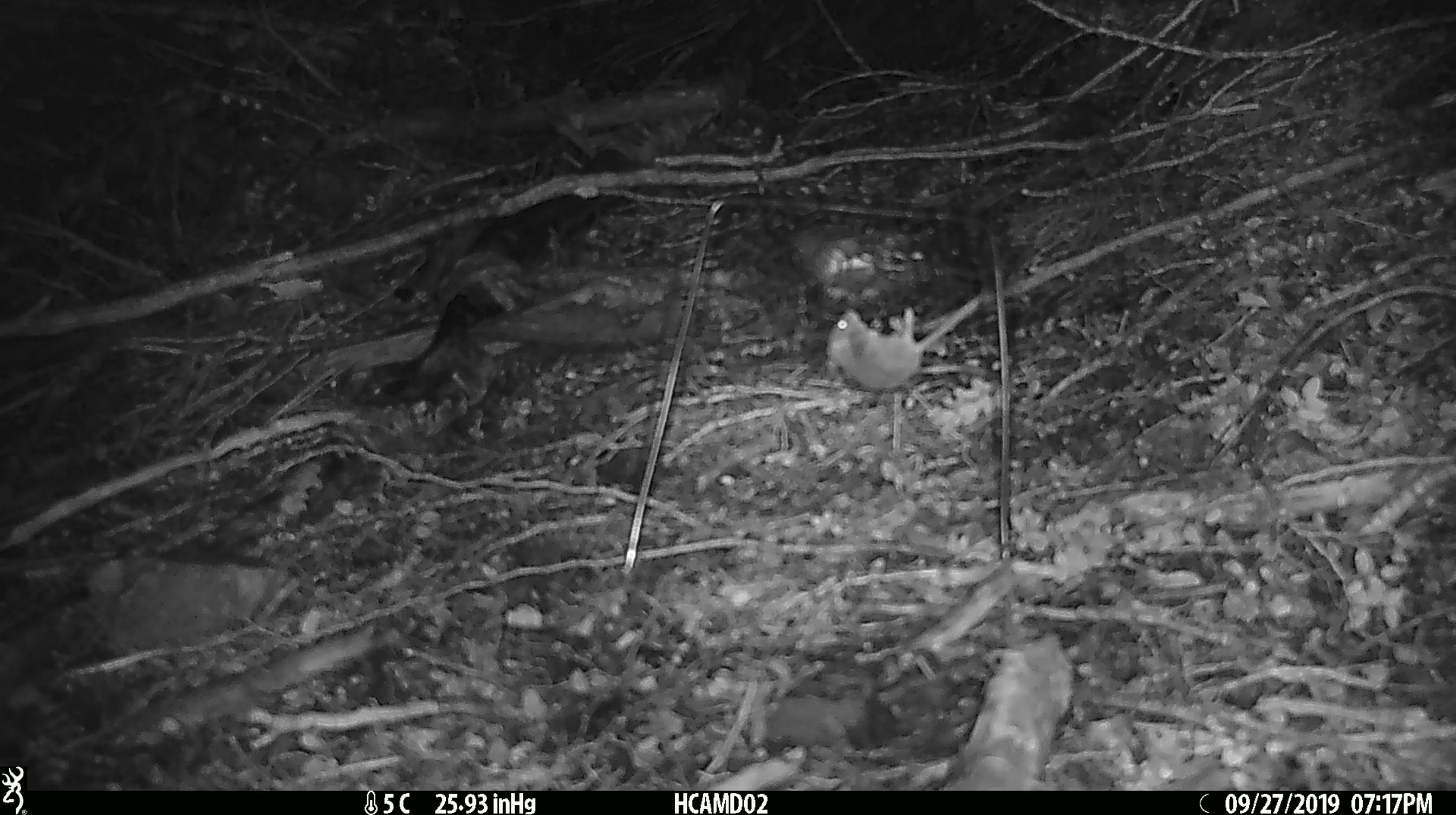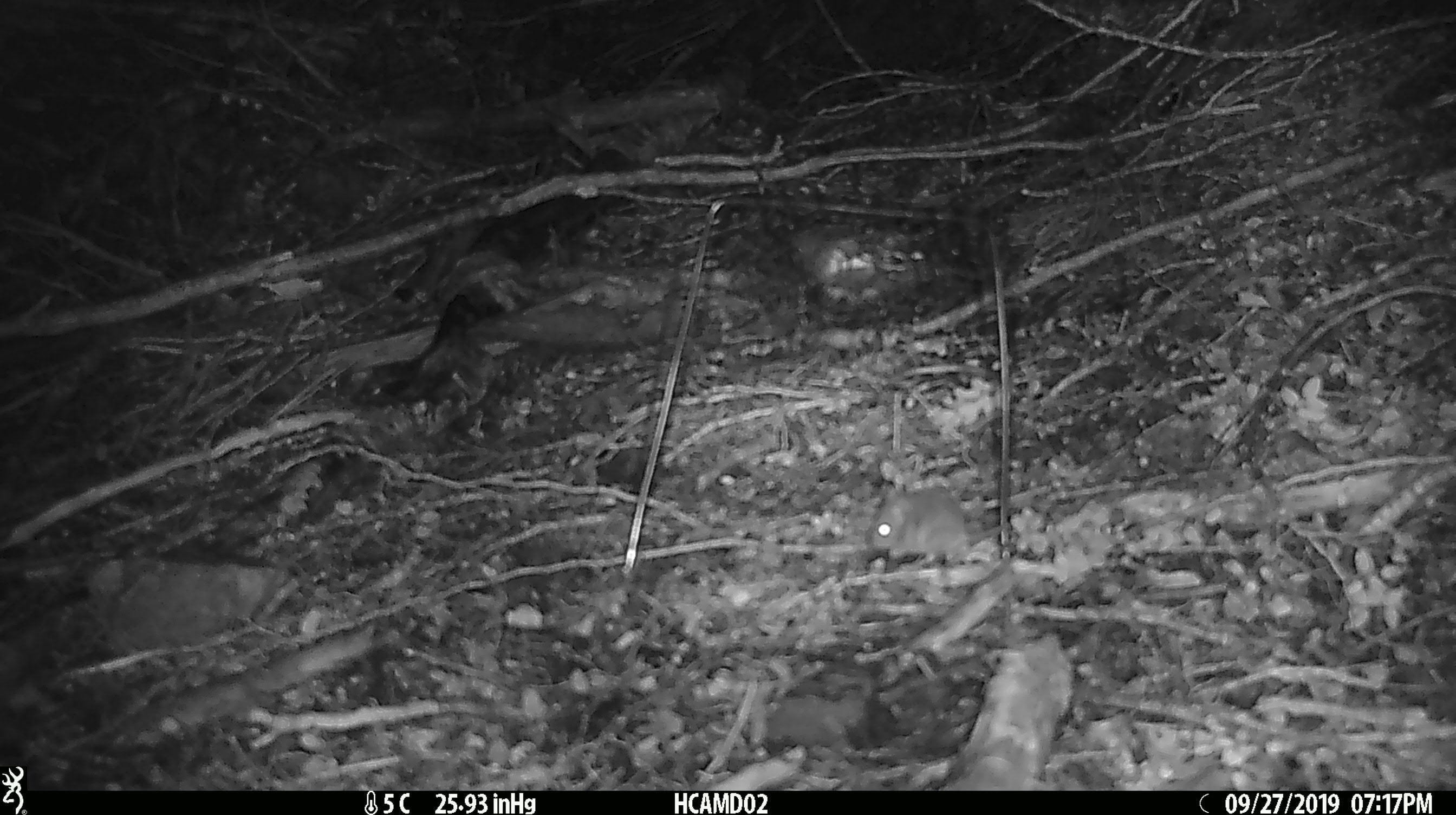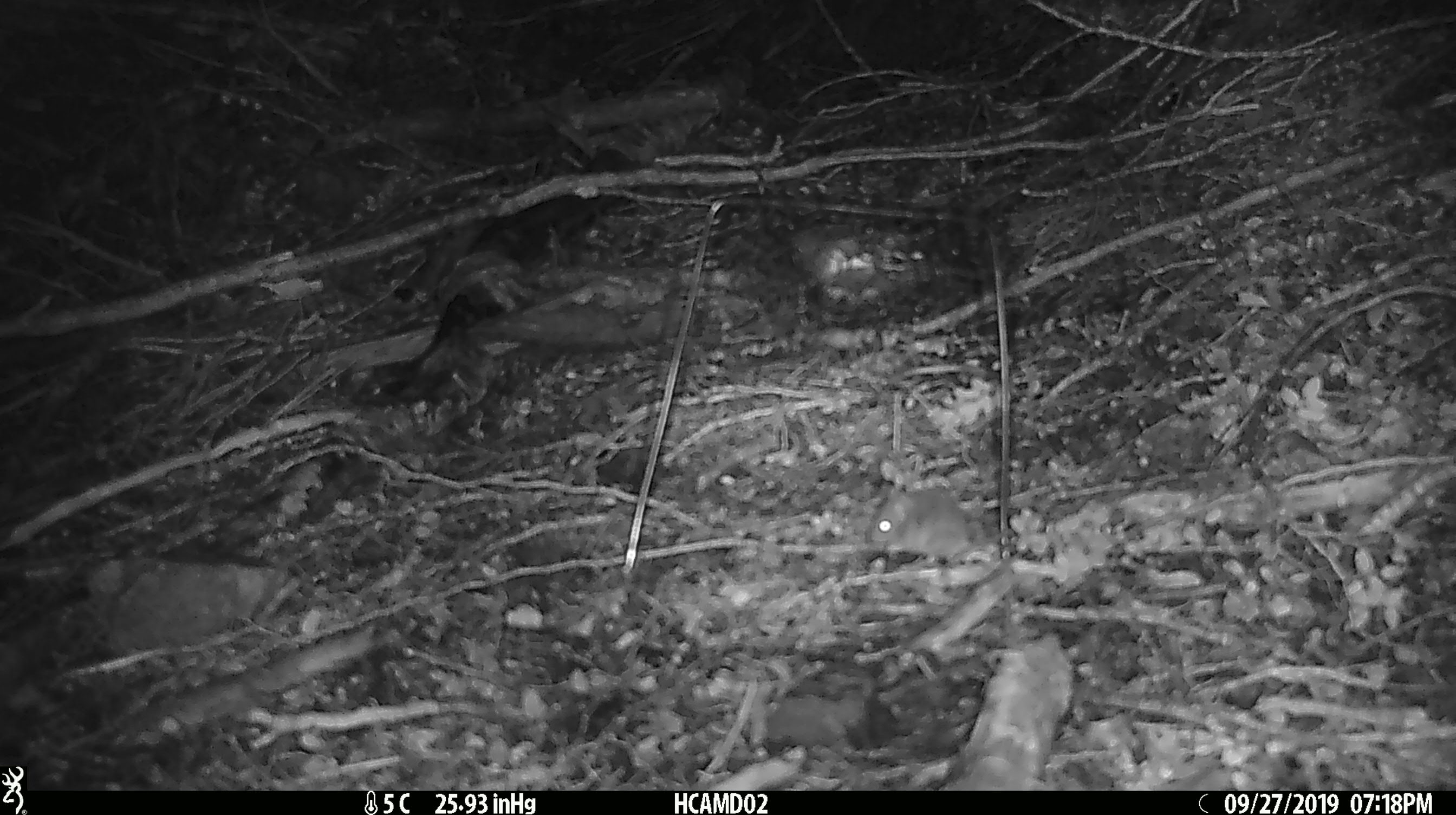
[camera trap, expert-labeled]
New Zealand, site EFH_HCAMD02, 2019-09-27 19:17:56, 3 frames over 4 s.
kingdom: Animalia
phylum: Chordata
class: Mammalia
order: Rodentia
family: Muridae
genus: Mus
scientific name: Mus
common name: mouse